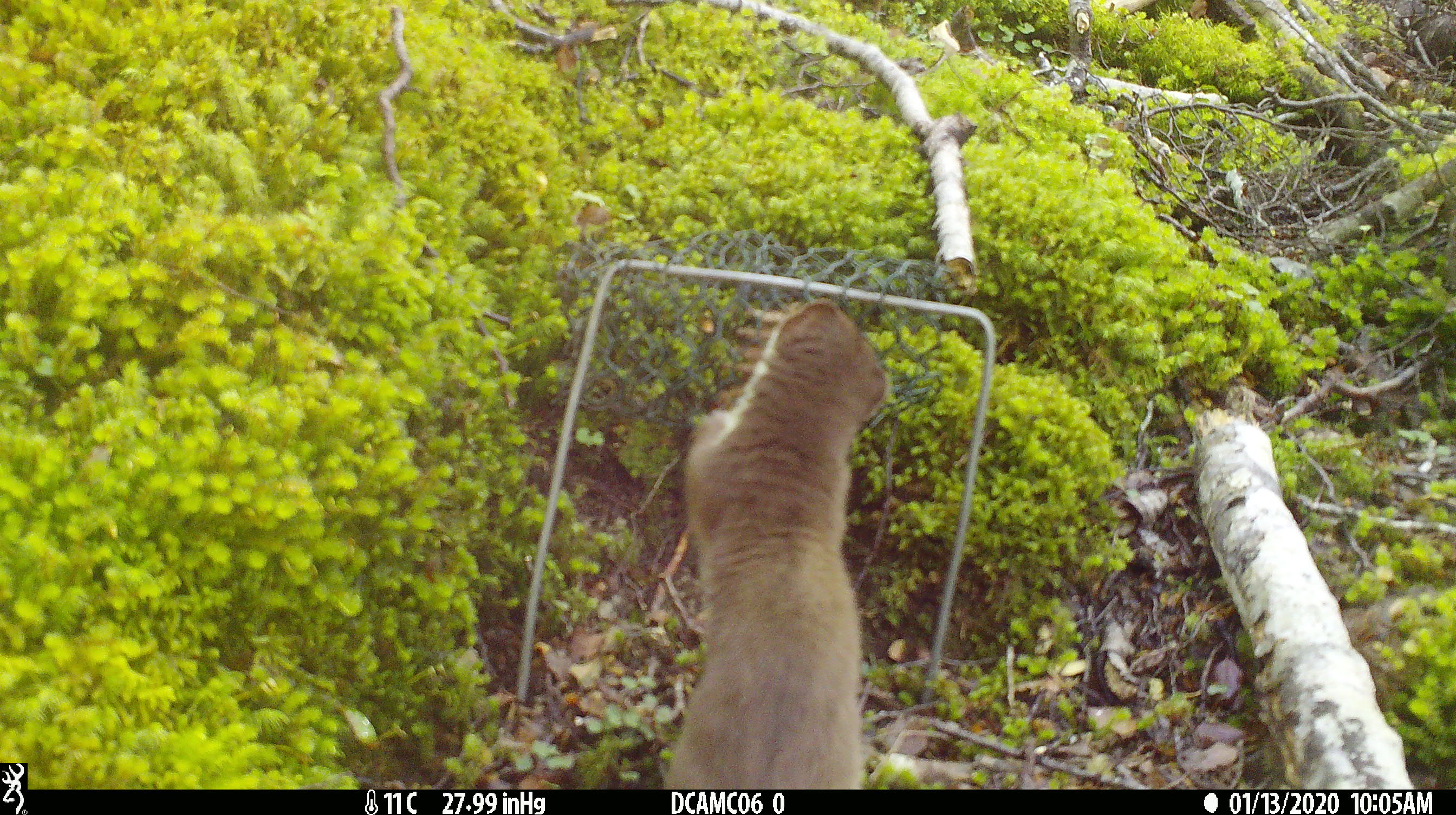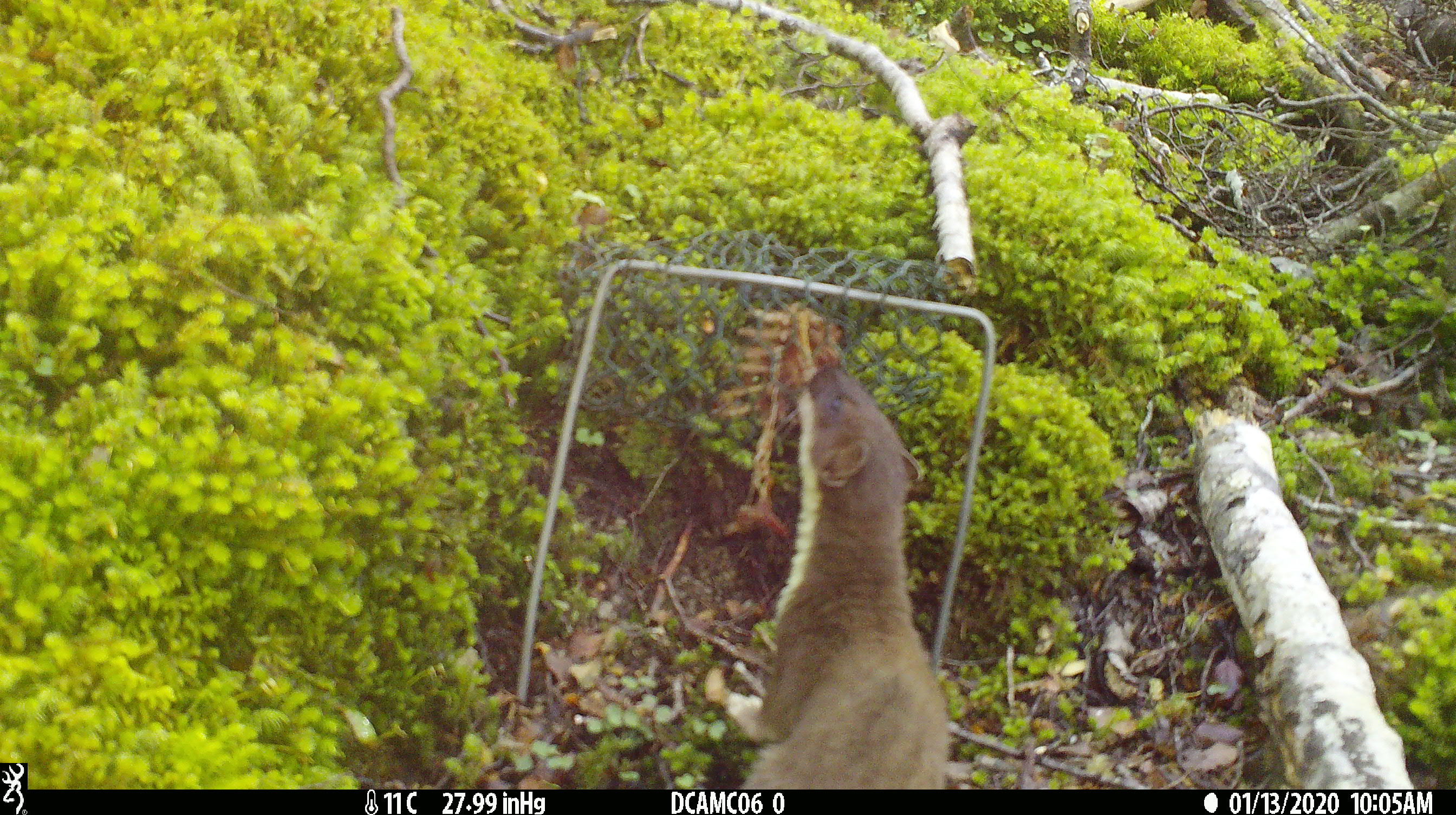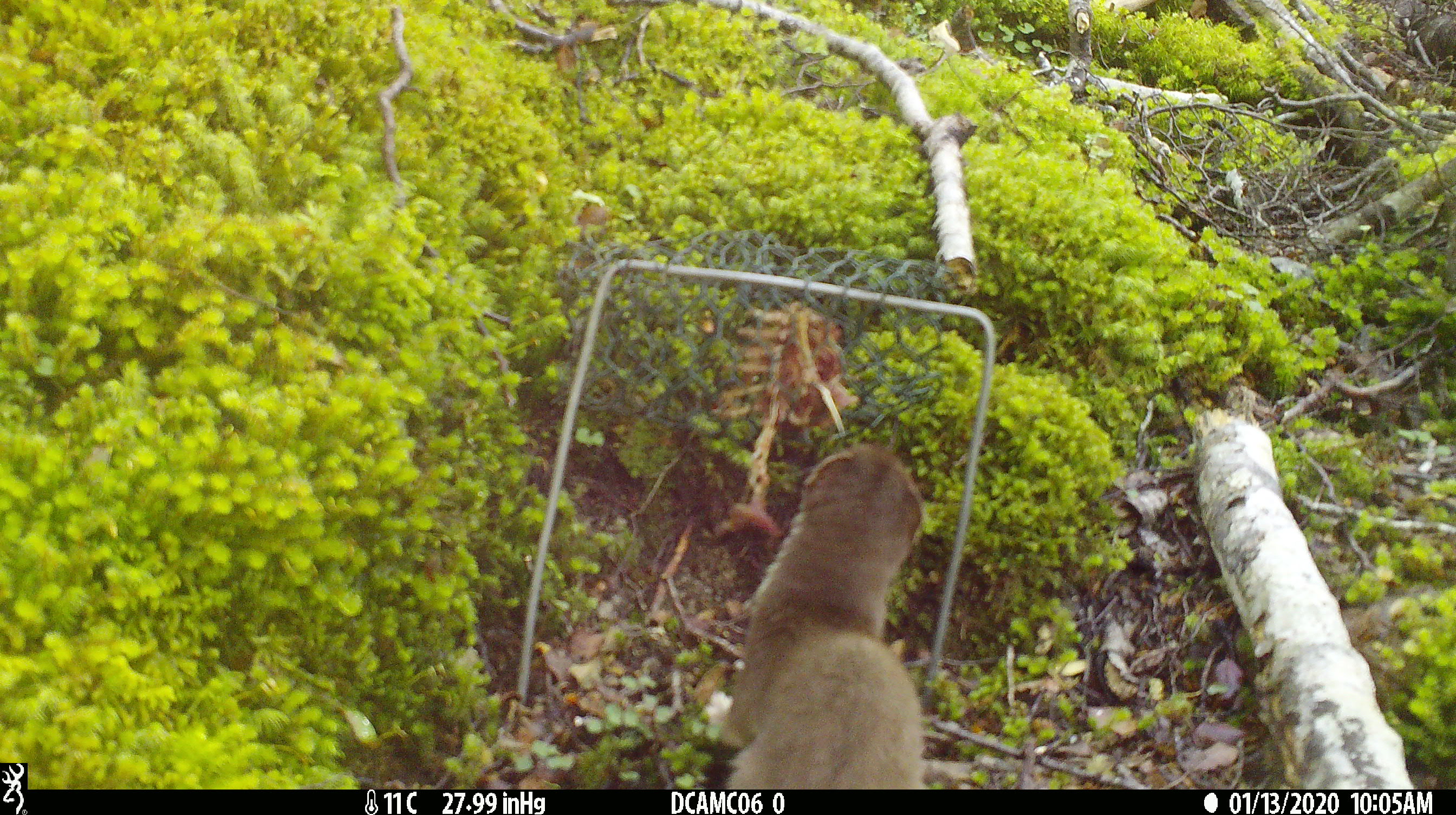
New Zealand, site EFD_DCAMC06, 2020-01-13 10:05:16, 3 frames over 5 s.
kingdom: Animalia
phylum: Chordata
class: Mammalia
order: Carnivora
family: Mustelidae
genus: Mustela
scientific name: Mustela erminea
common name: stoat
Stoat (Mustela erminea).